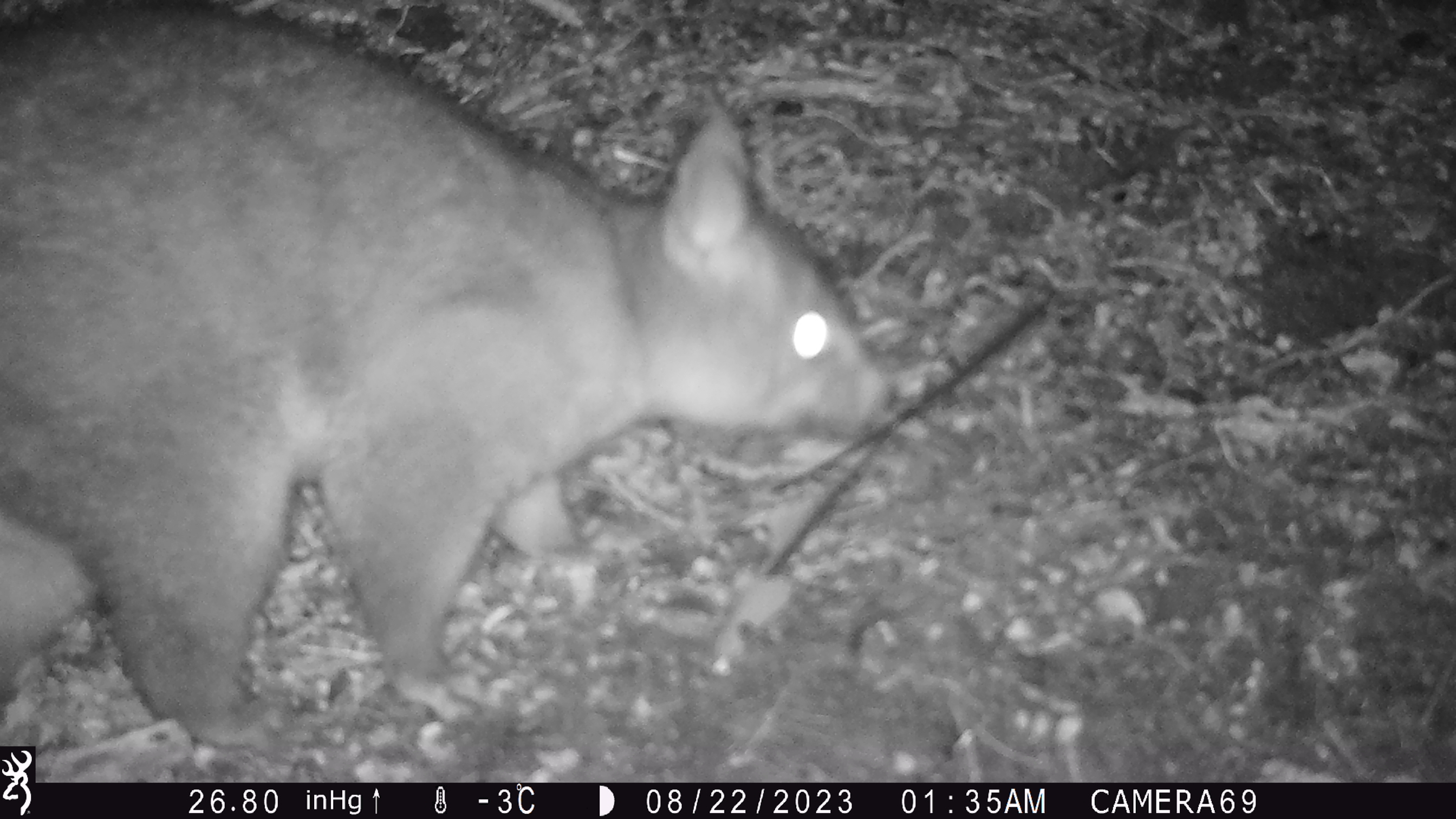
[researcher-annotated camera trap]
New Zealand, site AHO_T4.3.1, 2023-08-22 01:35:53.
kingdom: Animalia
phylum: Chordata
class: Mammalia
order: Carnivora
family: Mustelidae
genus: Mustela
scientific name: Mustela erminea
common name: stoat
Stoat (Mustela erminea).